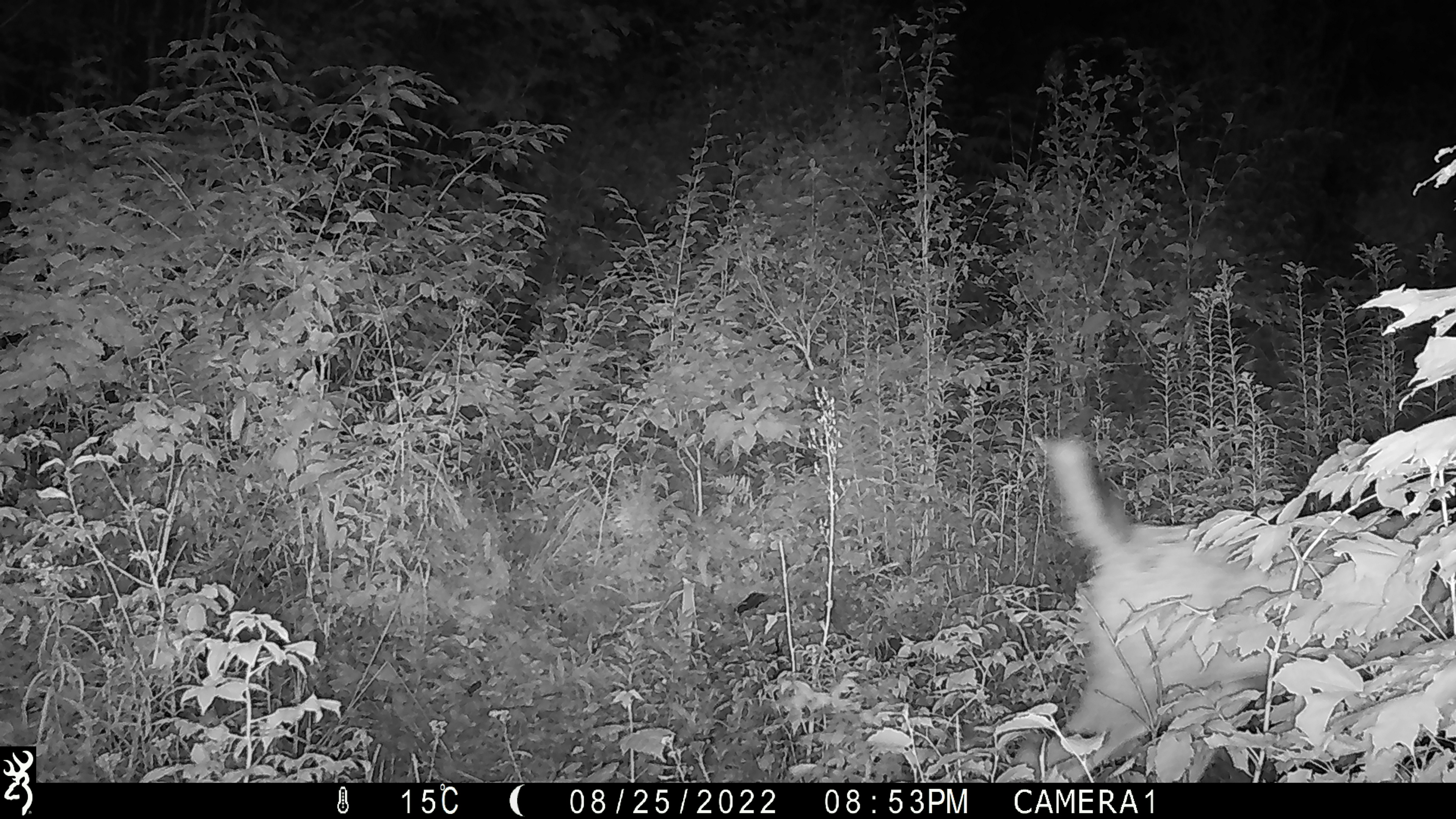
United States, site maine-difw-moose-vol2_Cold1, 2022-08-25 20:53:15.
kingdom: Animalia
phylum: Chordata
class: Mammalia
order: Artiodactyla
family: Cervidae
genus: Odocoileus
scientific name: Odocoileus virginianus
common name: white-tailed deer